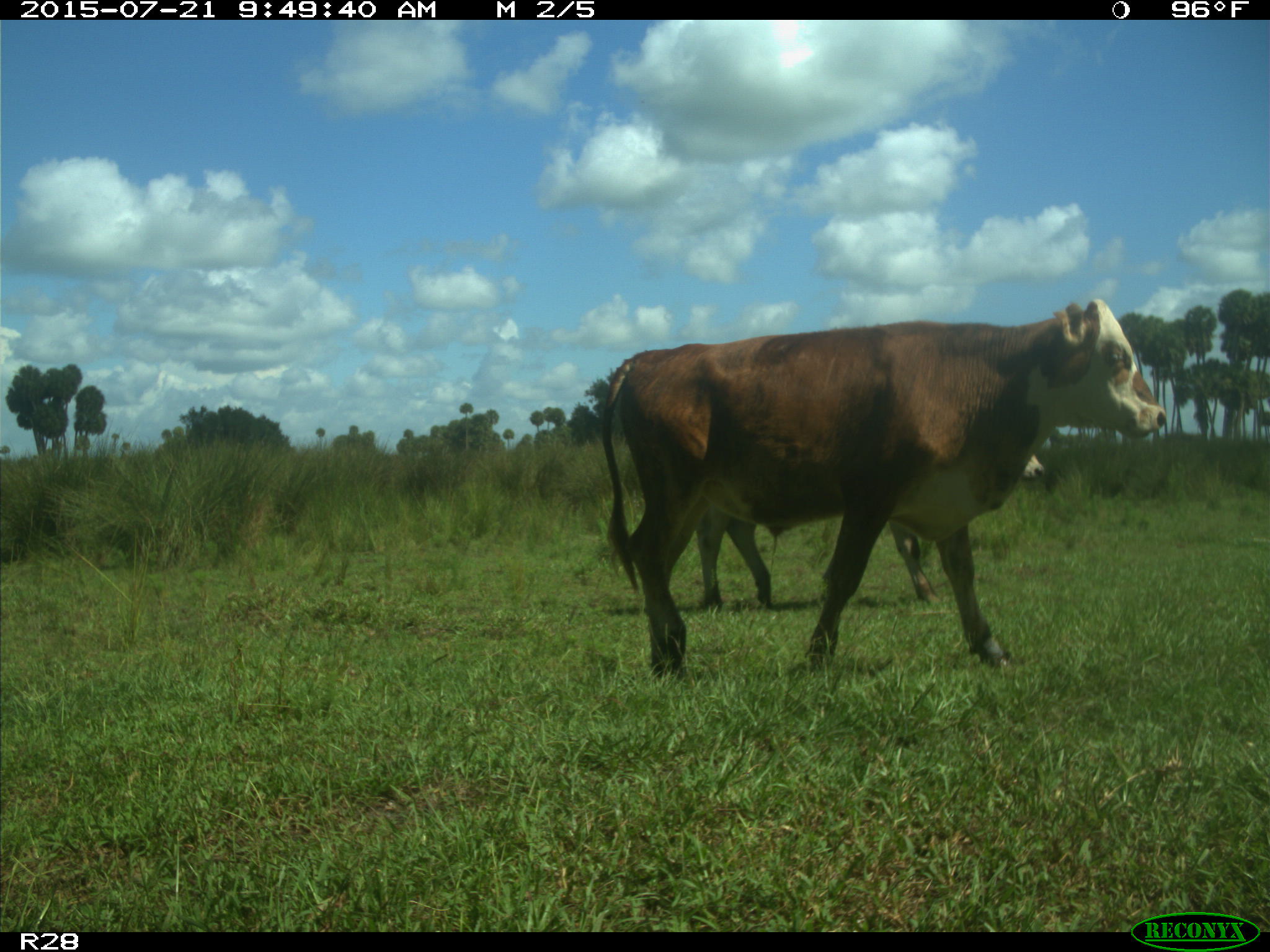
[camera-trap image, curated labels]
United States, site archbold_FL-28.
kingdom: Animalia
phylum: Chordata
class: Mammalia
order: Artiodactyla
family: Bovidae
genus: Bos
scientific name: Bos taurus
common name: domestic cow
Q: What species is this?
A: Bos taurus (domestic cow).